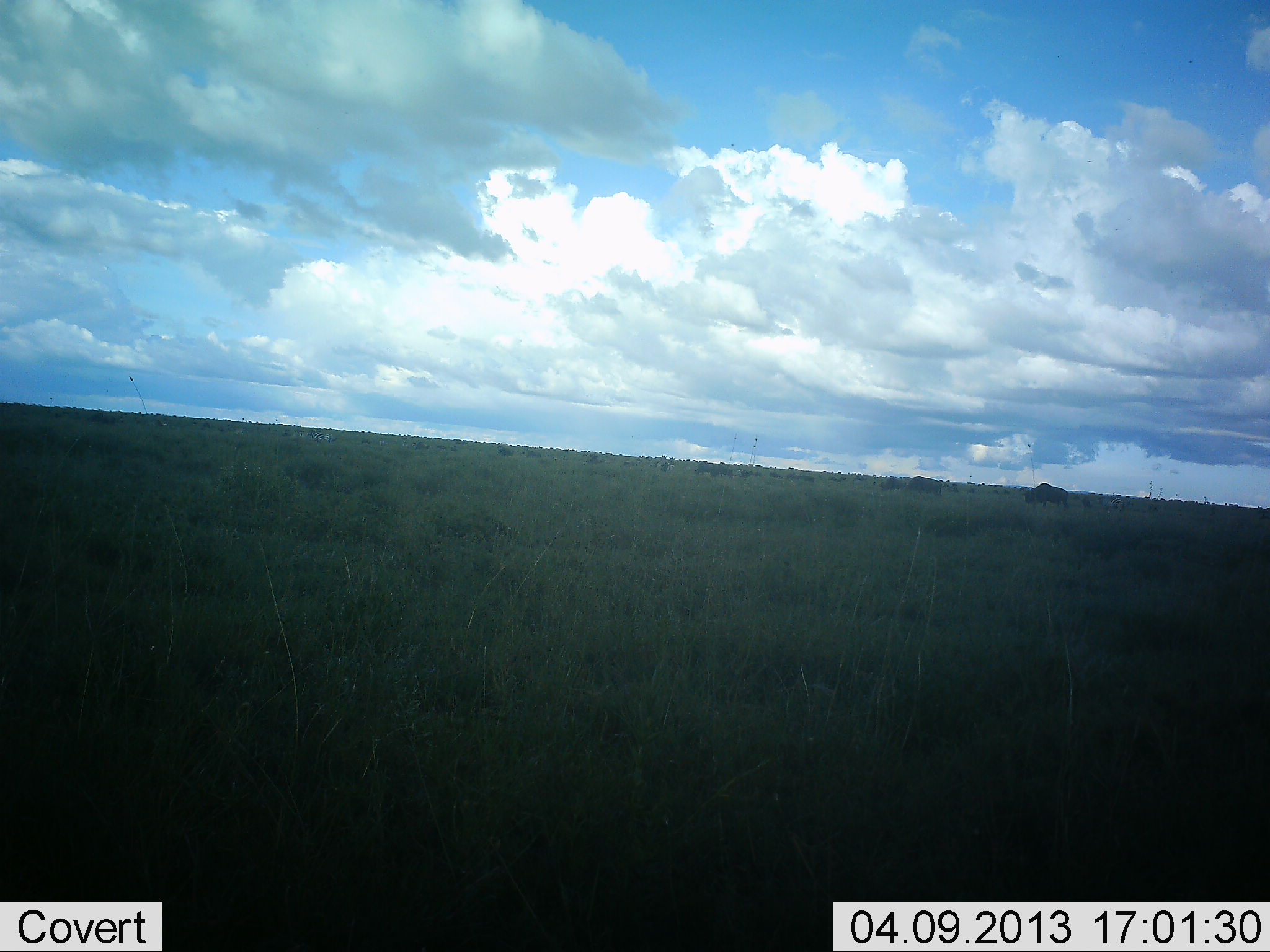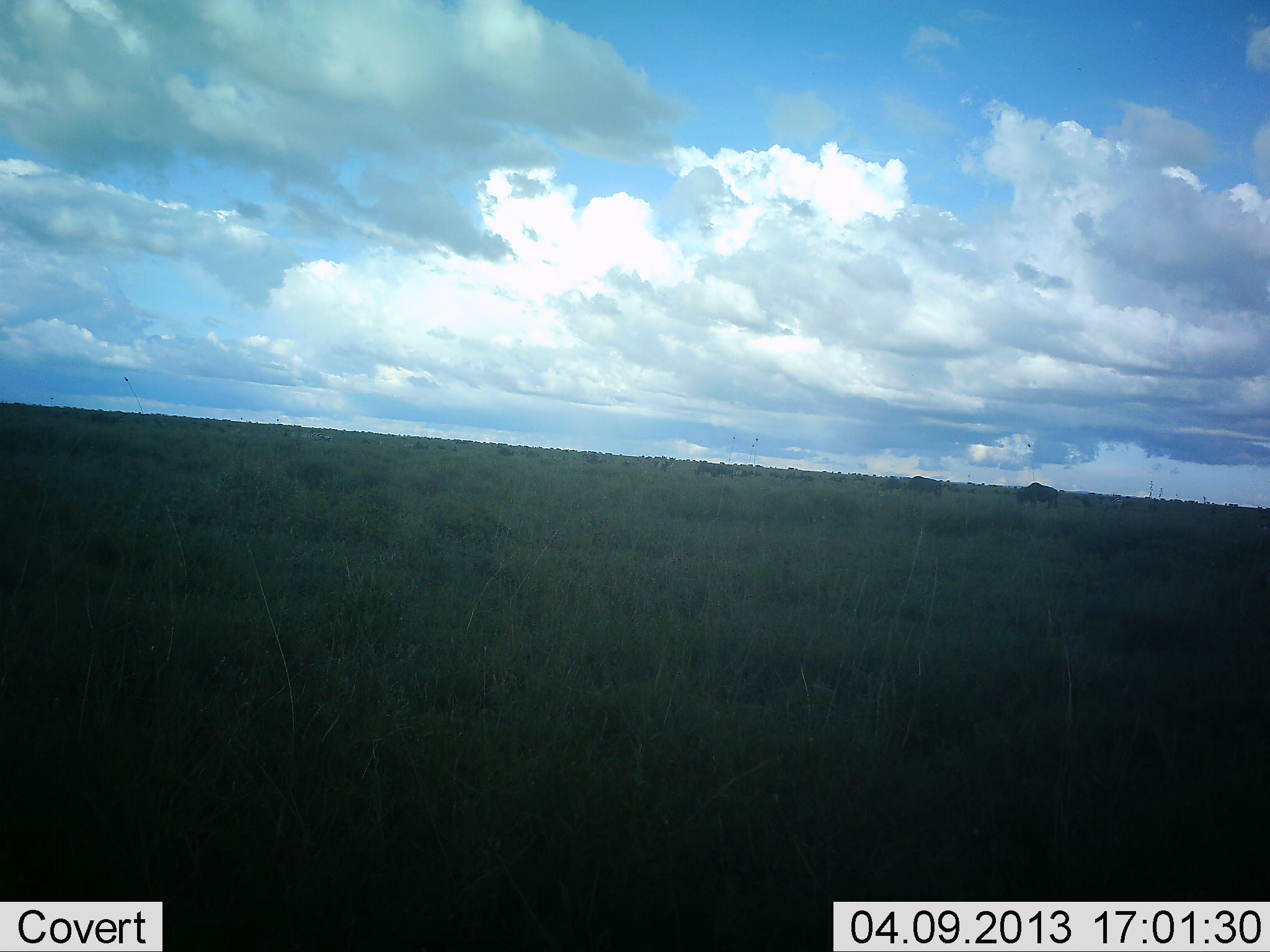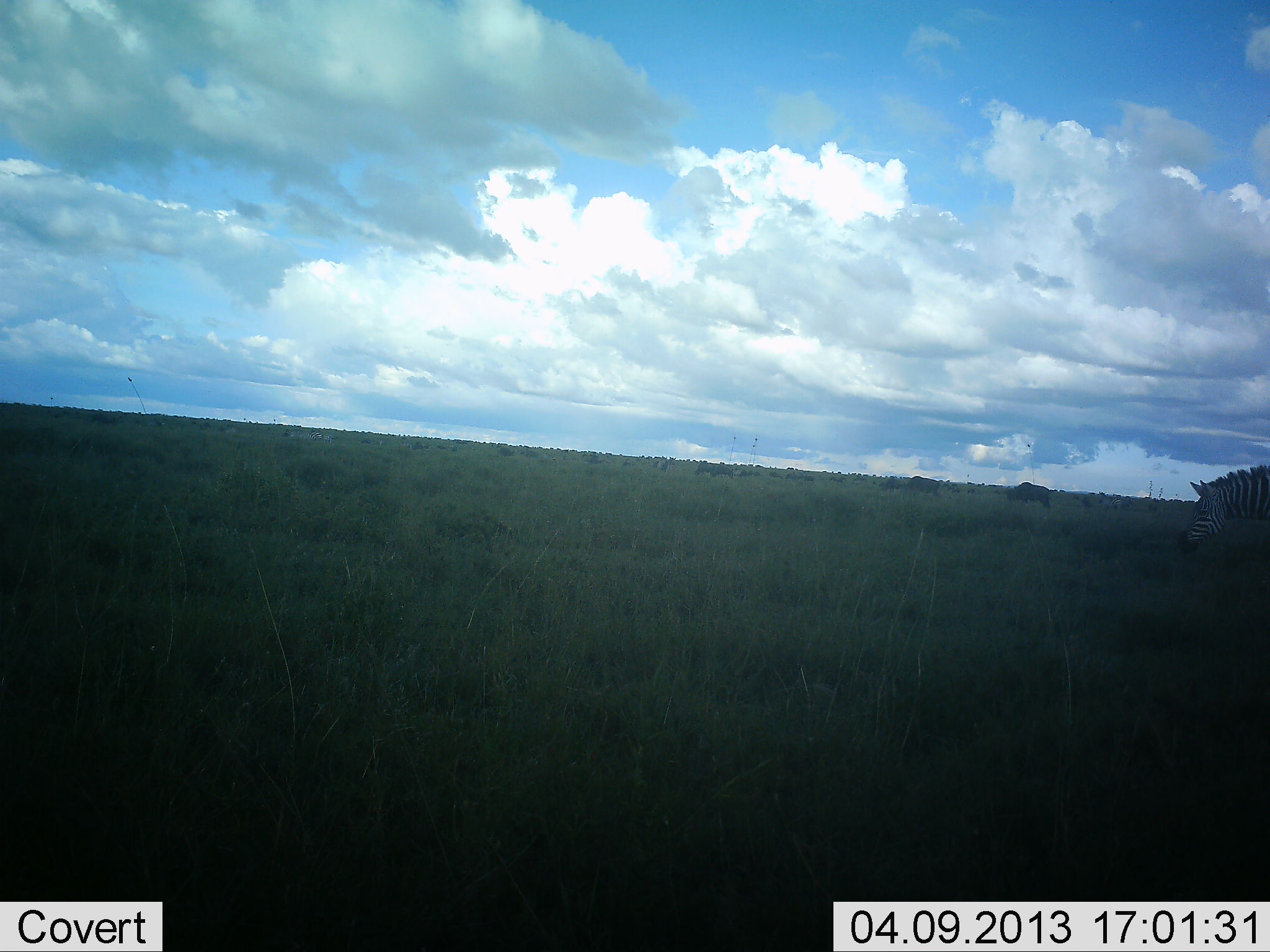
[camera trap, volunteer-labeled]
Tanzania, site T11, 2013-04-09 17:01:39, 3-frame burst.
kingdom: Animalia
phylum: Chordata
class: Mammalia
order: Artiodactyla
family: Bovidae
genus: Connochaetes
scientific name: Connochaetes taurinus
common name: blue wildebeest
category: wildebeest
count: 2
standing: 17%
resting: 0%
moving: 61%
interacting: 0%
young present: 0%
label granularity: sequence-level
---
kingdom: Animalia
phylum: Chordata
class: Mammalia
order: Perissodactyla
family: Equidae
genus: Equus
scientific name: Equus quagga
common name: plains zebra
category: zebra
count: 1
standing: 5%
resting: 0%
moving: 100%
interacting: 0%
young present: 0%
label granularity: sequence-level